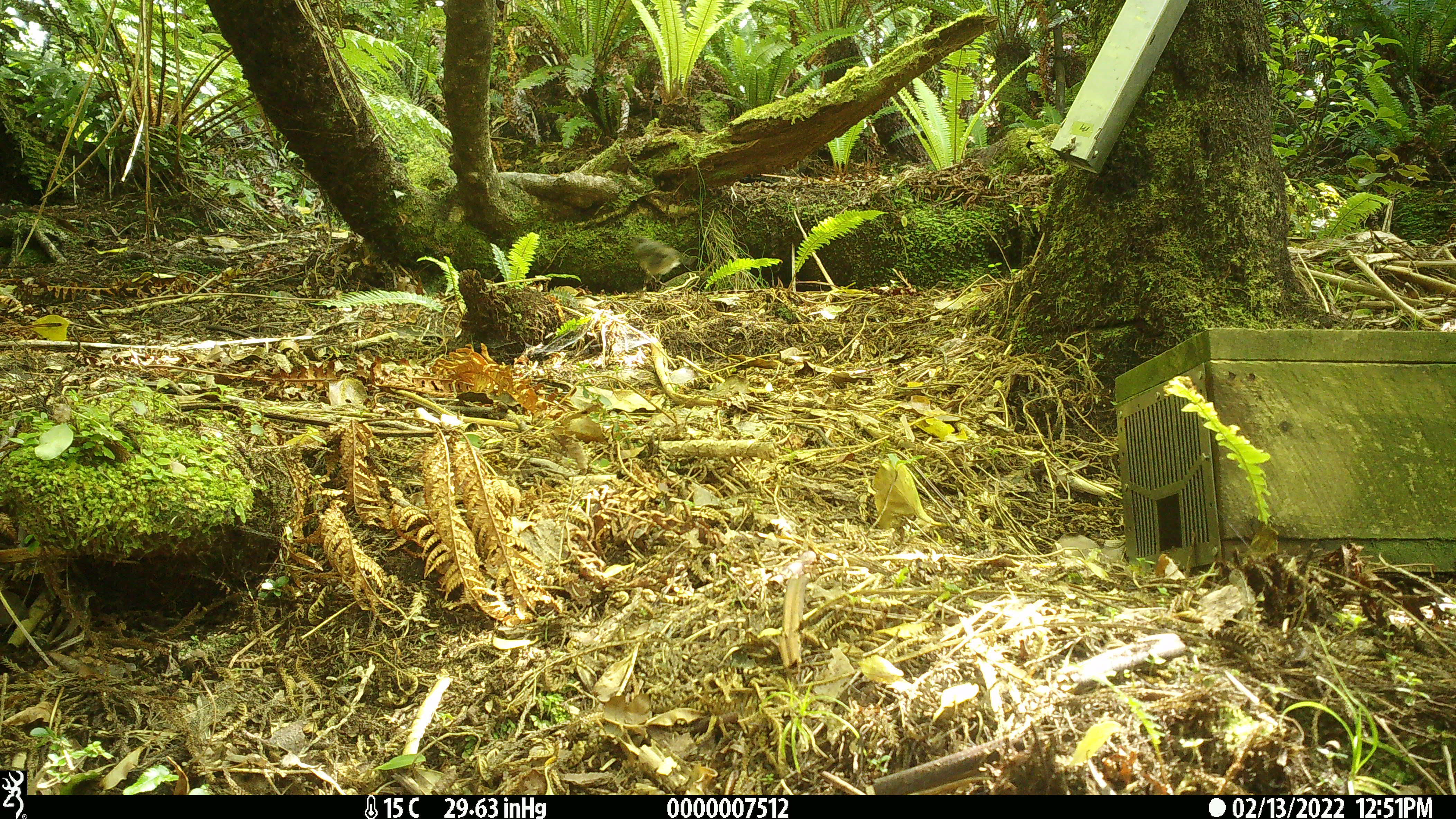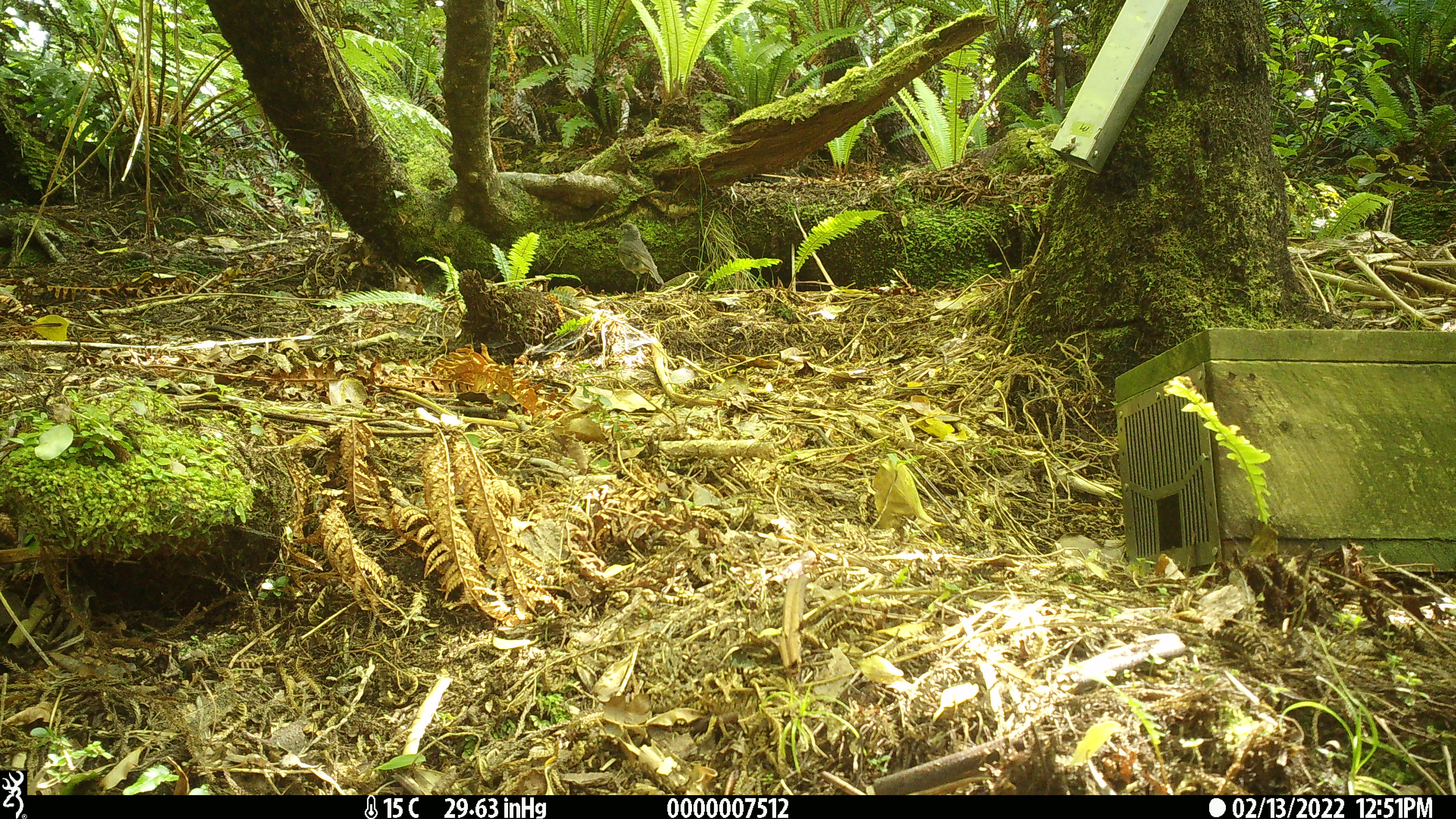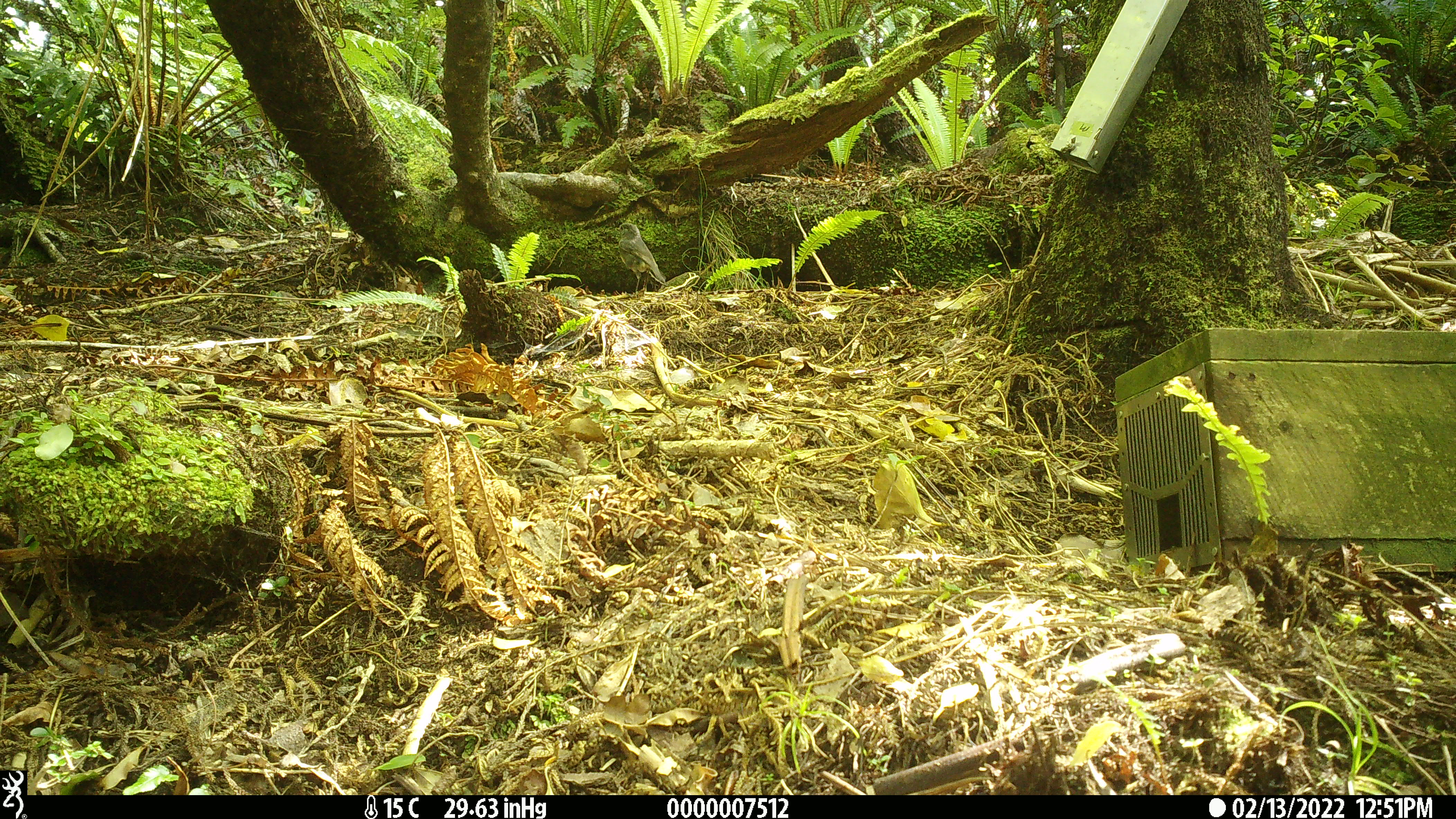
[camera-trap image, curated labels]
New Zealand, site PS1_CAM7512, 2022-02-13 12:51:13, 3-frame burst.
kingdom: Animalia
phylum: Chordata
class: Aves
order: Passeriformes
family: Petroicidae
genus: Petroica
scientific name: Petroica australis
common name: new zealand robin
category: robin